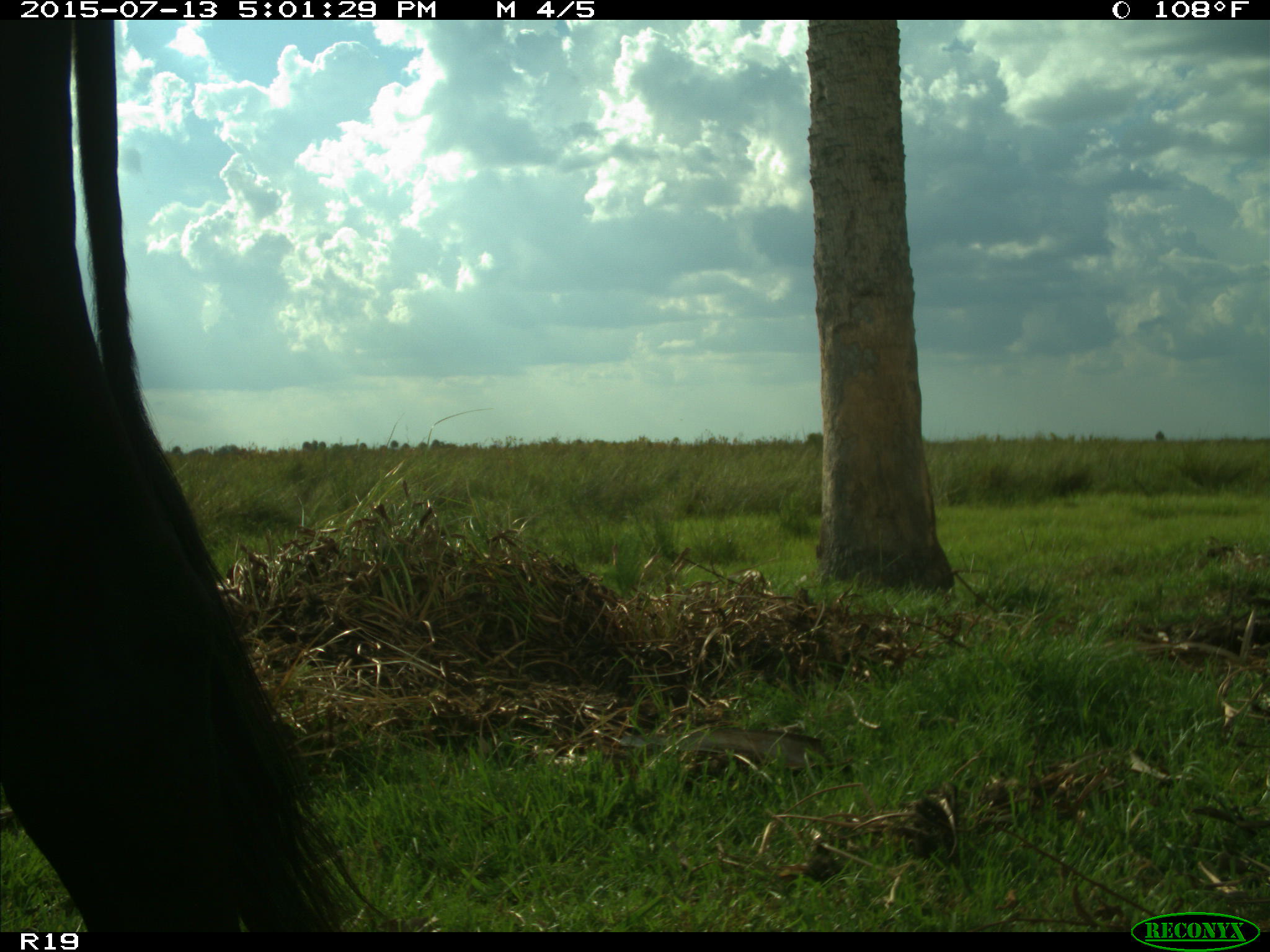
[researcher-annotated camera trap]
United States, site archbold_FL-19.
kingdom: Animalia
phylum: Chordata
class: Mammalia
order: Artiodactyla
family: Bovidae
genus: Bos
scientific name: Bos taurus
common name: domestic cow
Bos taurus (domestic cow).